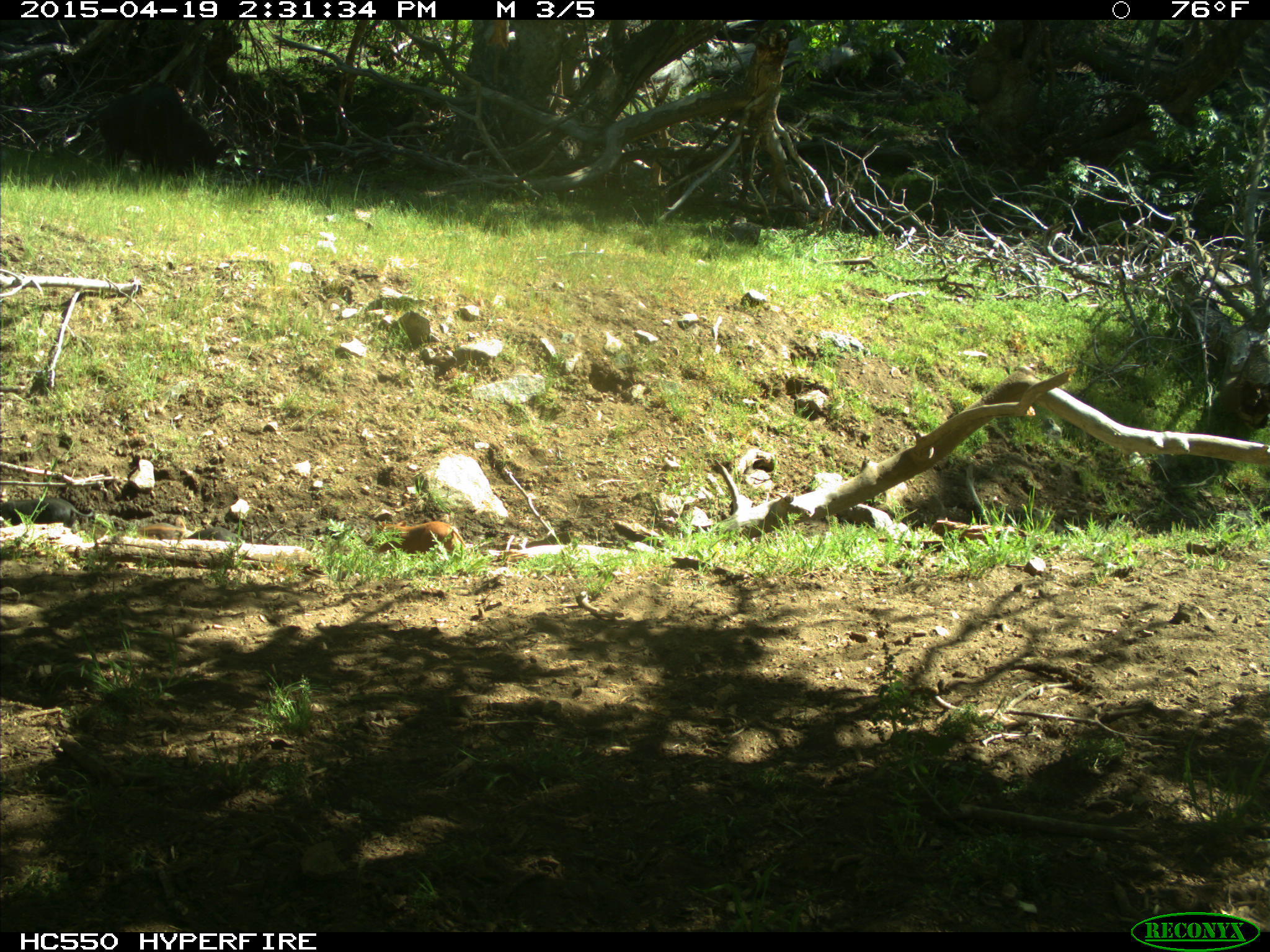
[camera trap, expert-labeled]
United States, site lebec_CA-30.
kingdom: Animalia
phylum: Chordata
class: Mammalia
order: Artiodactyla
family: Suidae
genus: Sus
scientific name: Sus scrofa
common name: wild boar